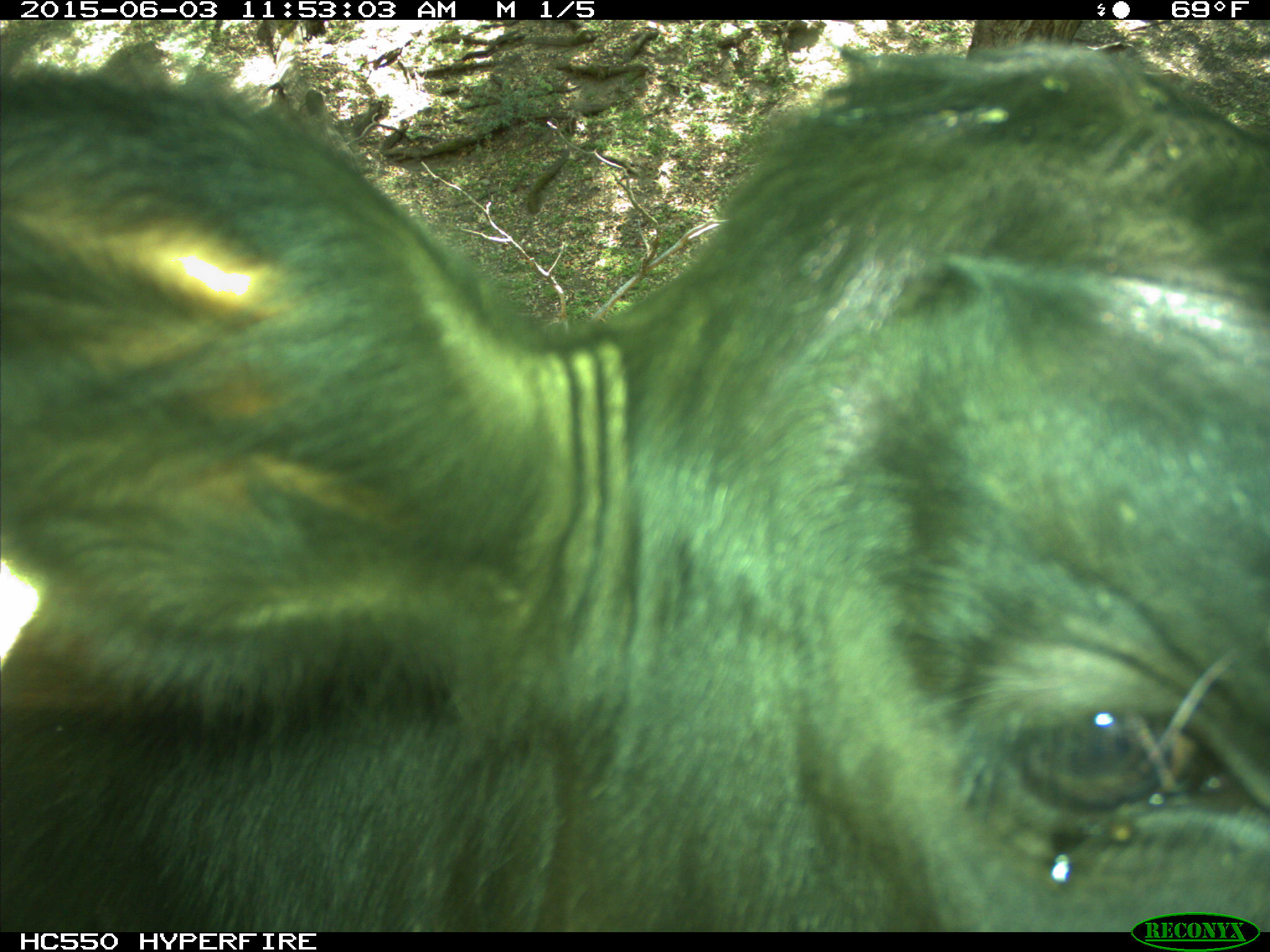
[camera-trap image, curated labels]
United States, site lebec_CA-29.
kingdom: Animalia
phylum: Chordata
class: Mammalia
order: Artiodactyla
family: Bovidae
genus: Bos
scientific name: Bos taurus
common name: domestic cow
Bos taurus (domestic cow).